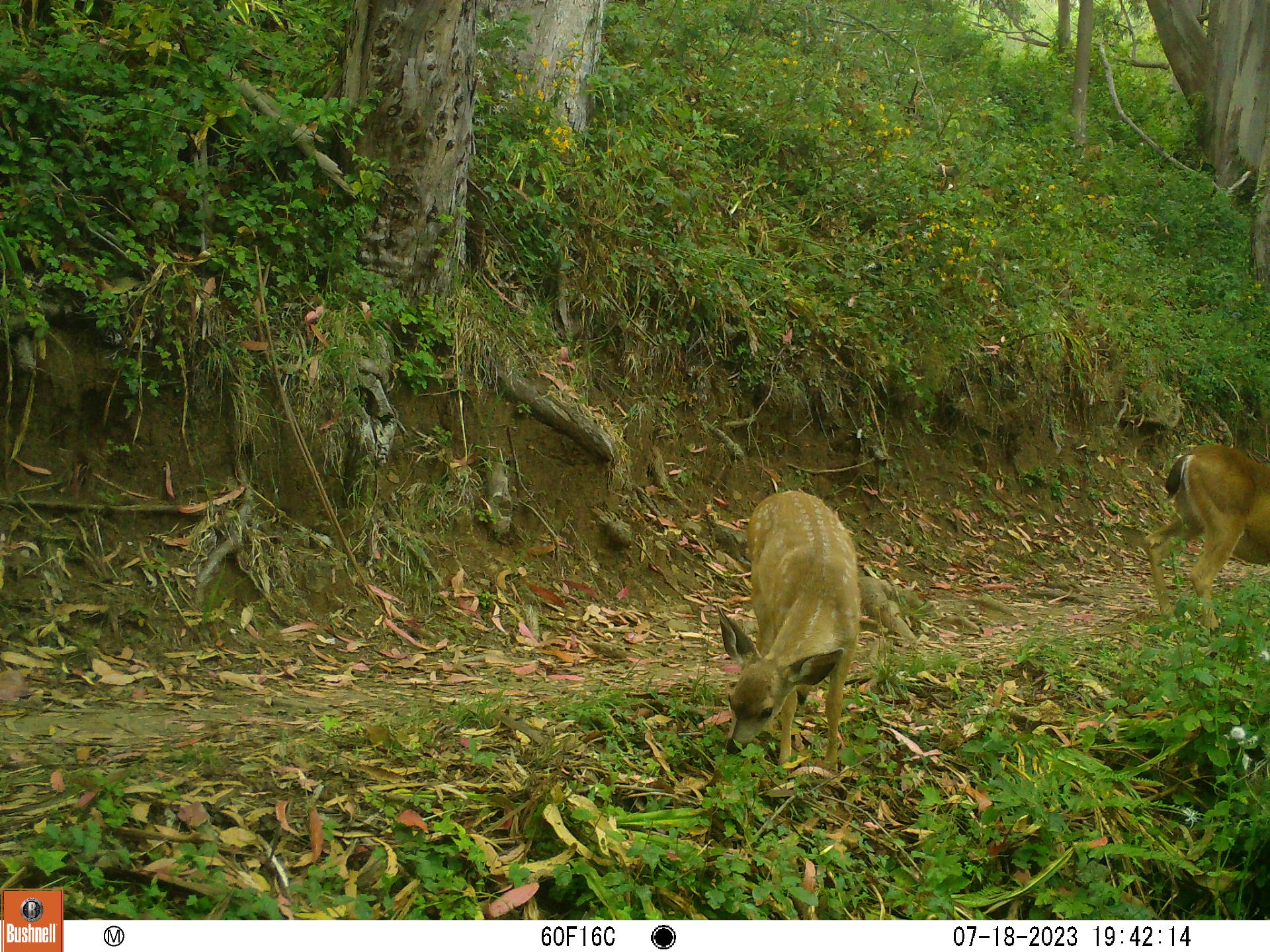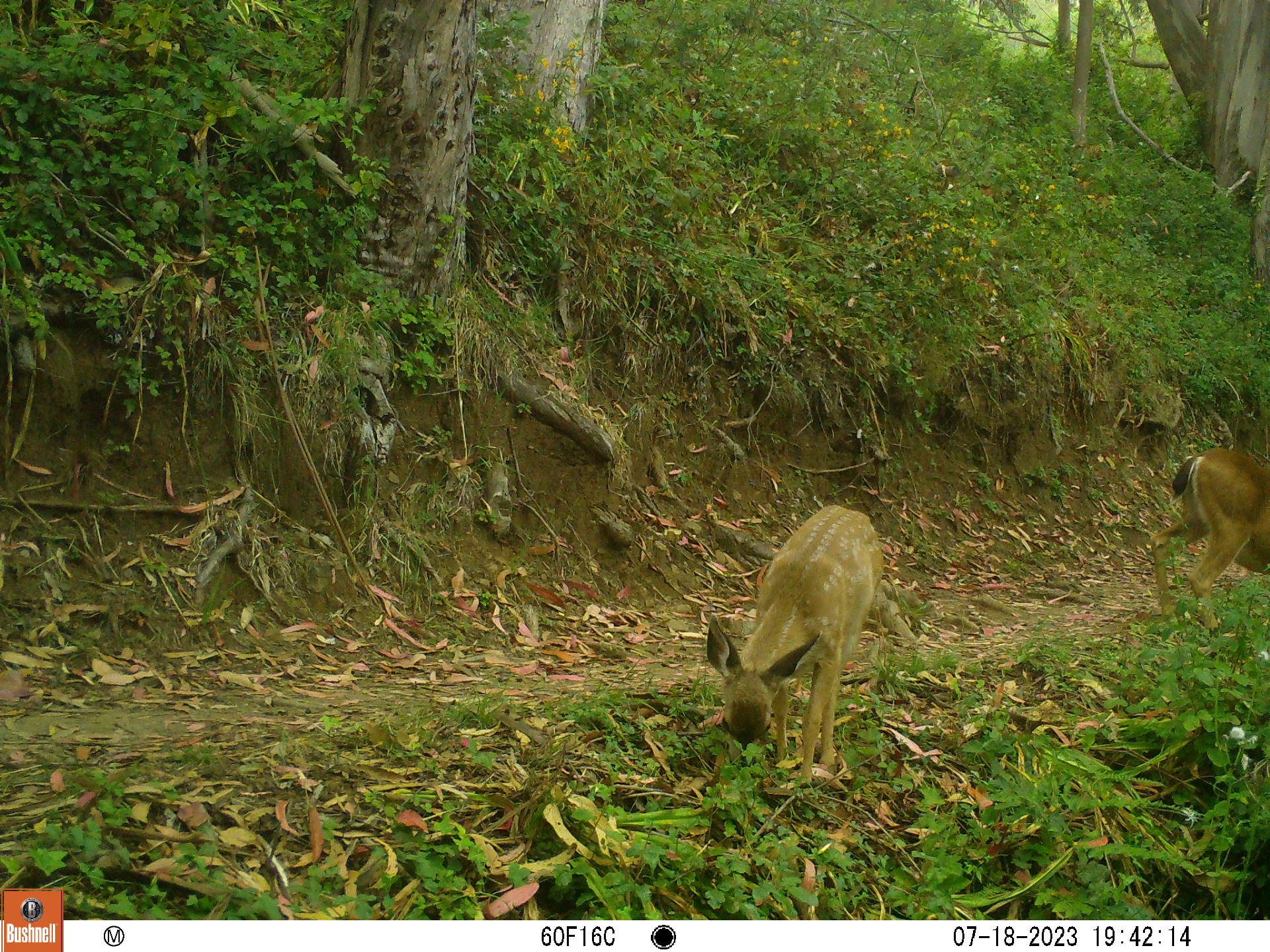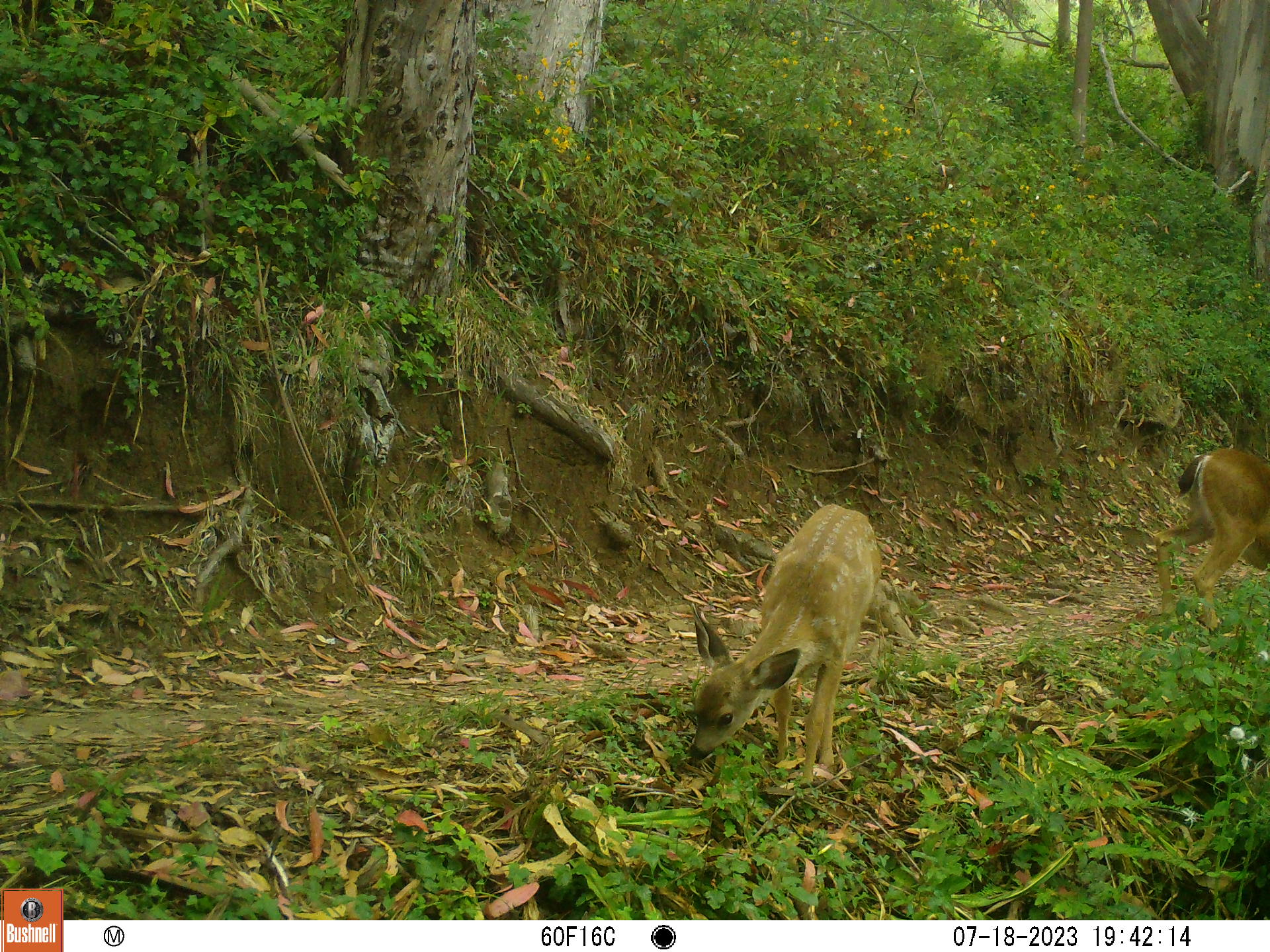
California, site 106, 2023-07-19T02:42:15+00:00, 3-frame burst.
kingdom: Animalia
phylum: Chordata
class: Mammalia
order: Artiodactyla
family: Cervidae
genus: Odocoileus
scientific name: Odocoileus hemionus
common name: mule deer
Mule deer (Odocoileus hemionus).